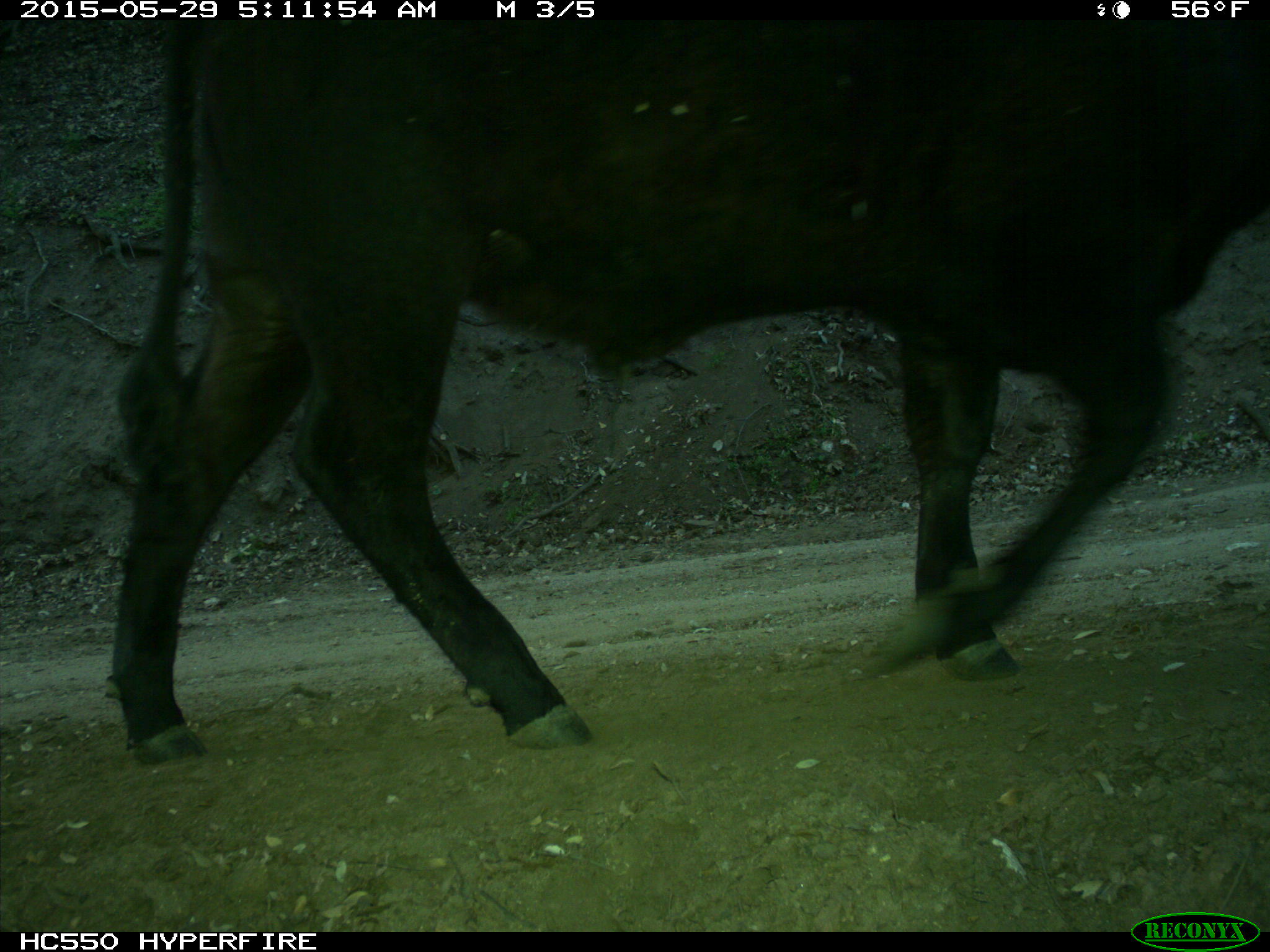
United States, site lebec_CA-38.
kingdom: Animalia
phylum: Chordata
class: Mammalia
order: Artiodactyla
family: Bovidae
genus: Bos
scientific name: Bos taurus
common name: domestic cow